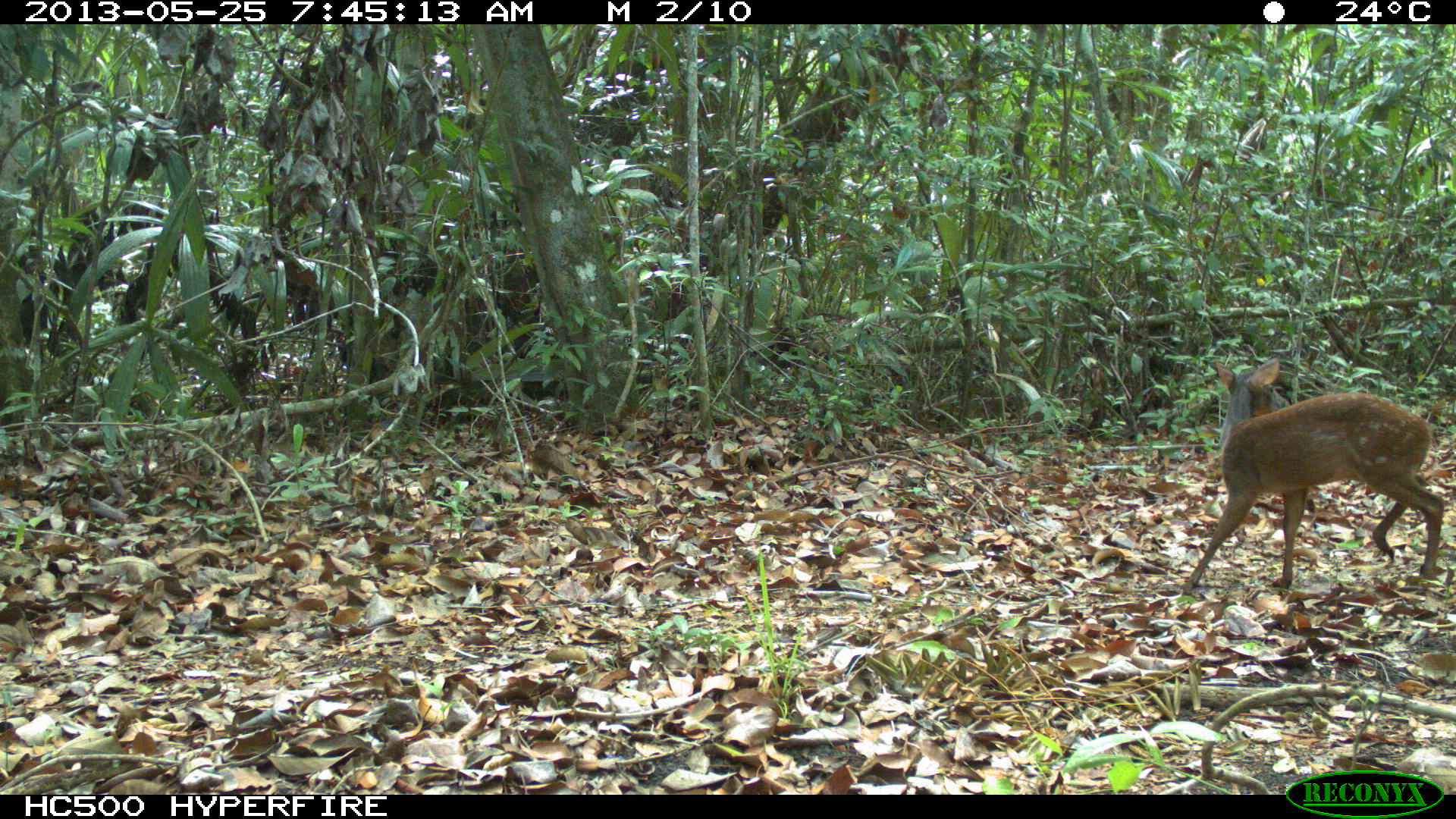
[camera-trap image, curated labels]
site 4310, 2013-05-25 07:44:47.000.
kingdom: Animalia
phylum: Chordata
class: Mammalia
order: Artiodactyla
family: Cervidae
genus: Mazama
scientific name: Mazama temama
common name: central american red brocket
Mazama temama (central american red brocket), count 1, sex female.